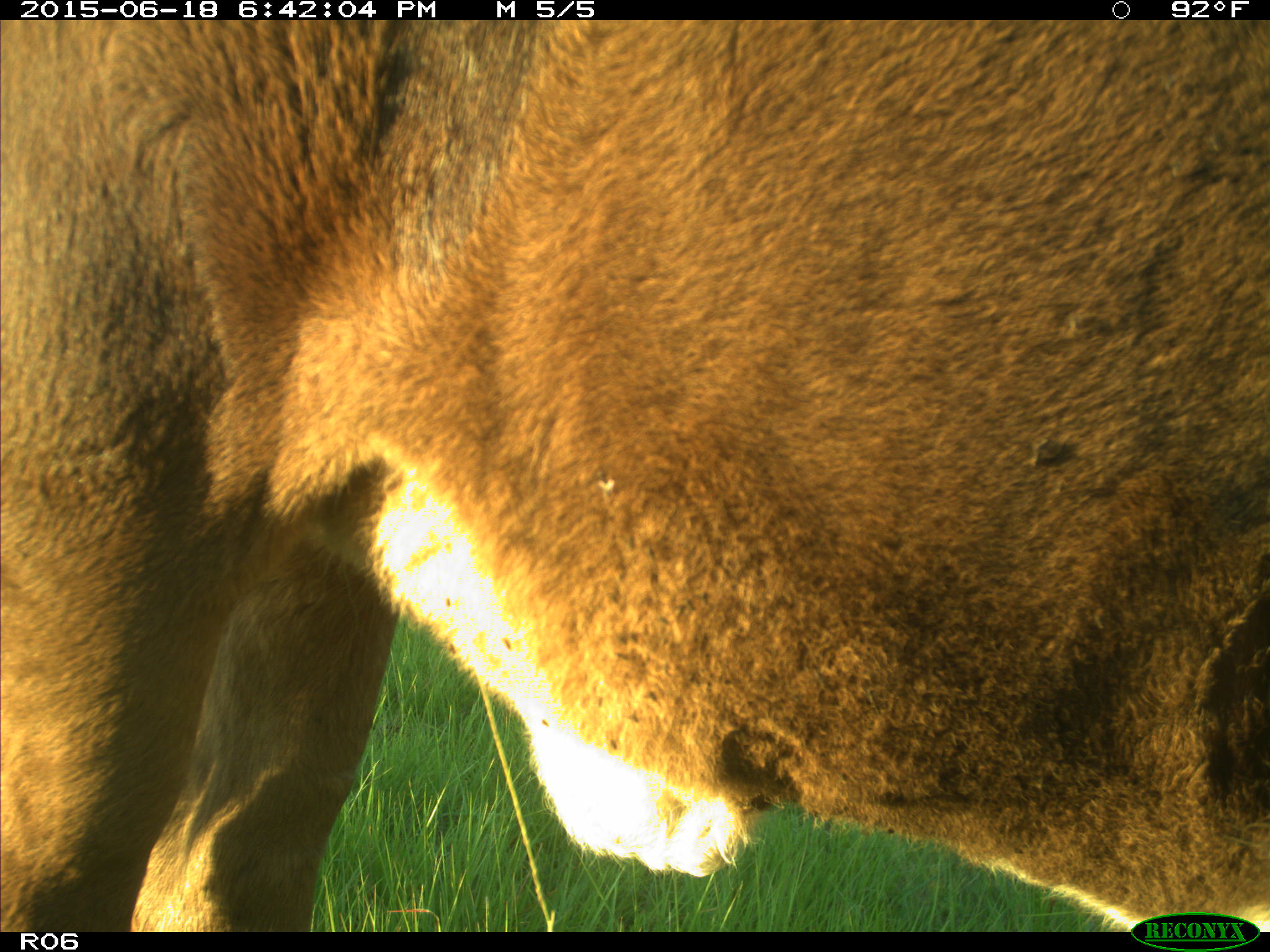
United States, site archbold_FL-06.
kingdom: Animalia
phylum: Chordata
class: Mammalia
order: Artiodactyla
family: Bovidae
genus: Bos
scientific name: Bos taurus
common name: domestic cow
Bos taurus (domestic cow).